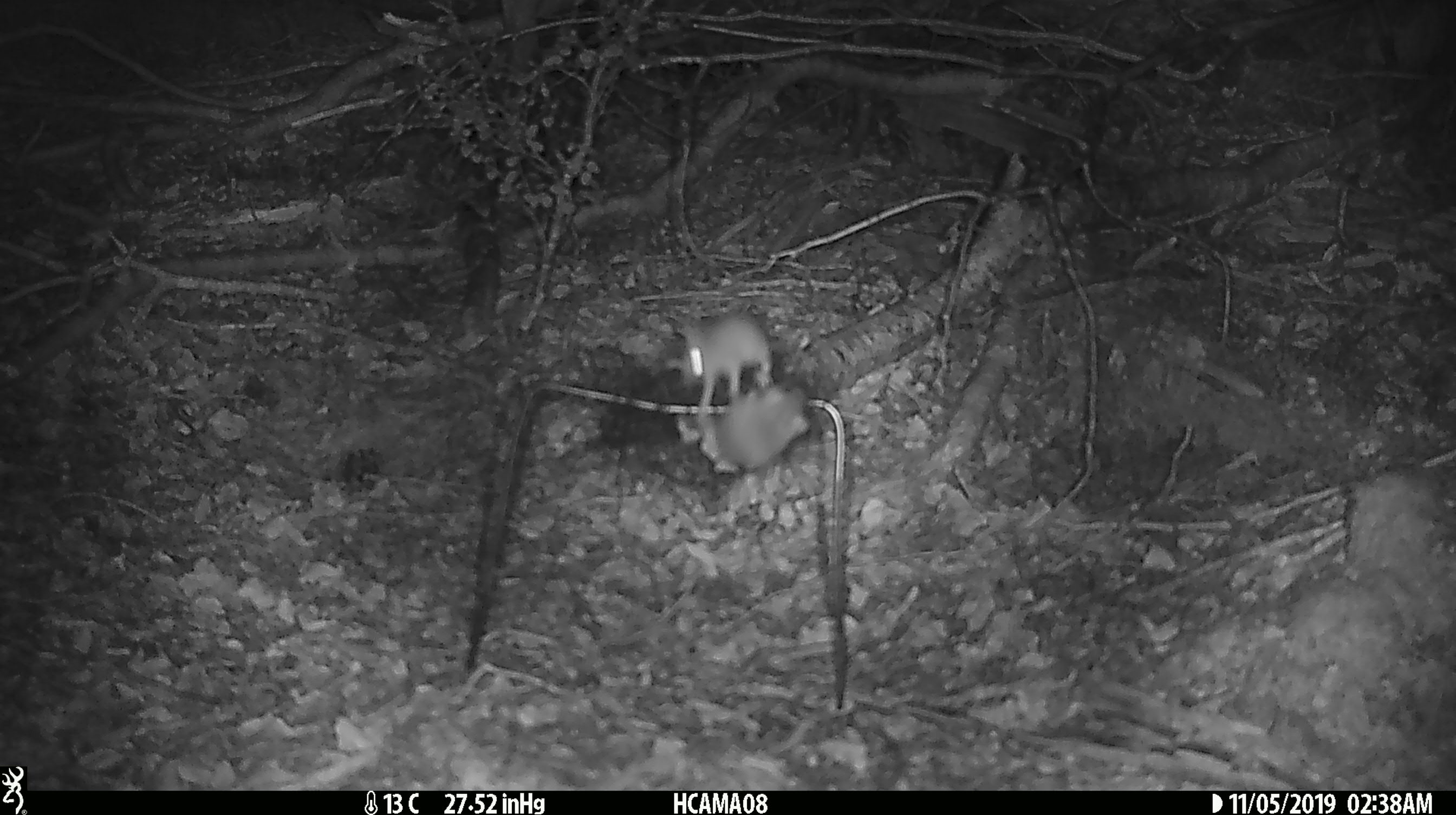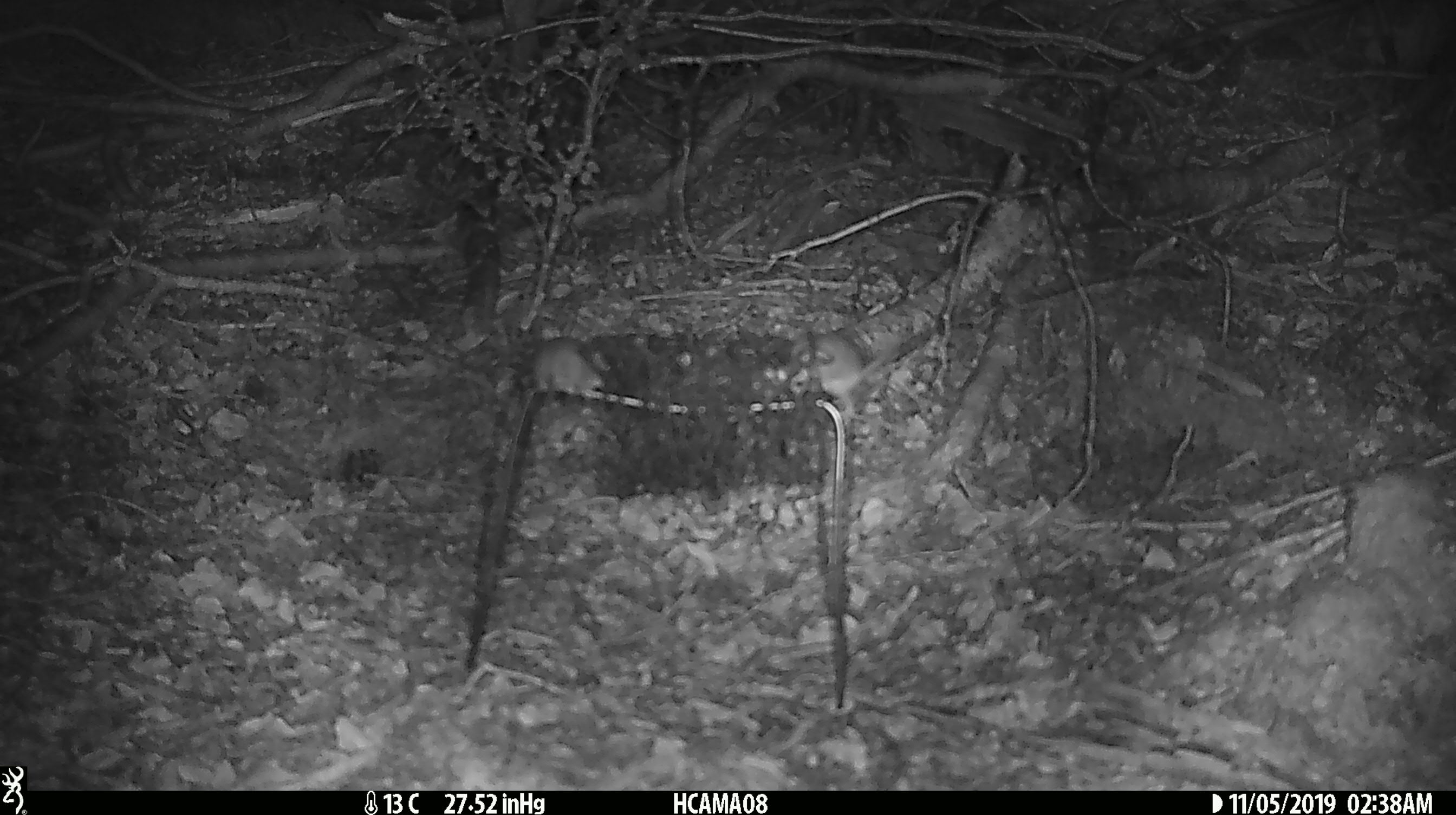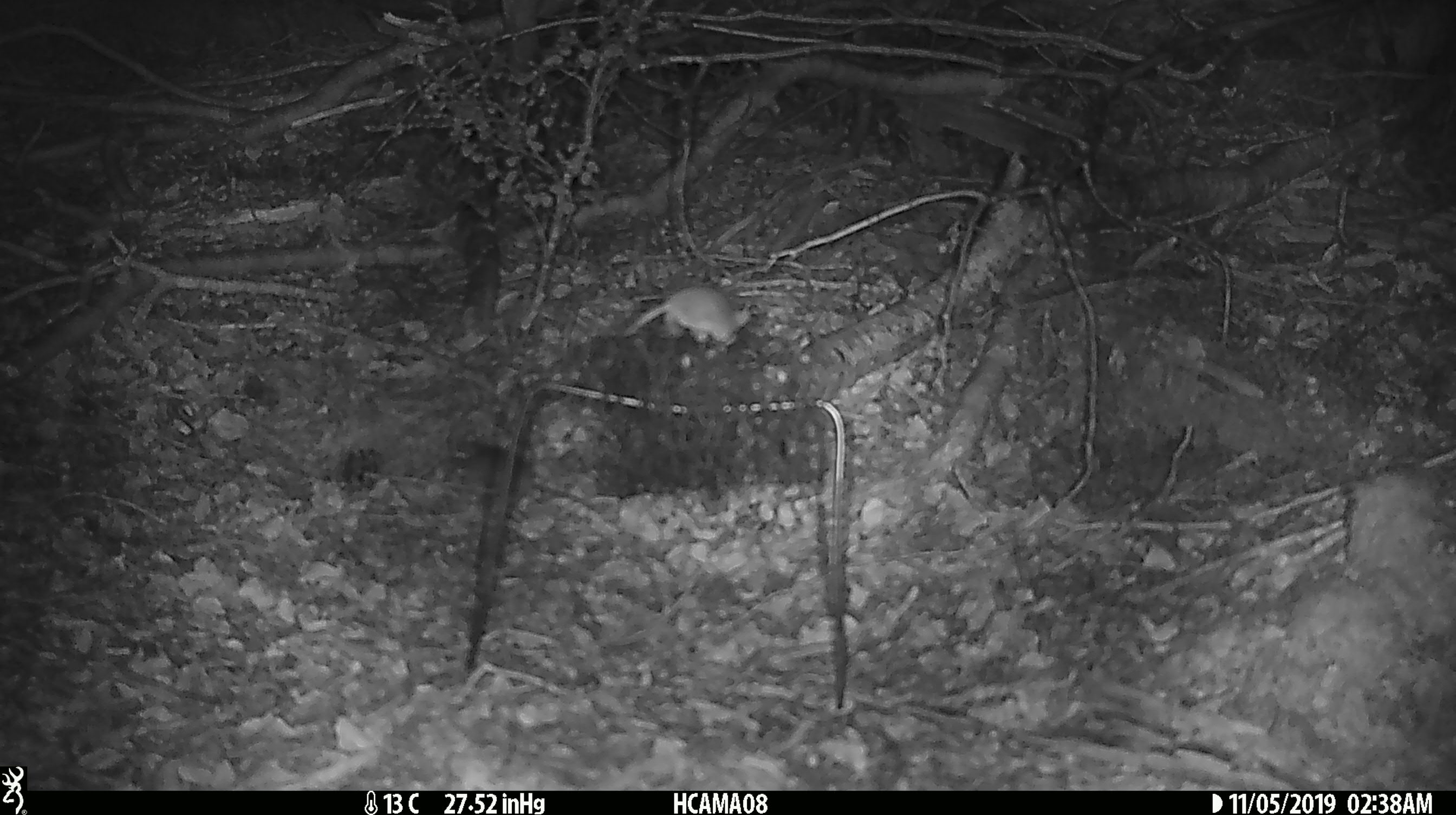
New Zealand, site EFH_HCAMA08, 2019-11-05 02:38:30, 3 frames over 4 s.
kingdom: Animalia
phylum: Chordata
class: Mammalia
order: Rodentia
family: Muridae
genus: Mus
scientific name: Mus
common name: mouse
Mouse (Mus).